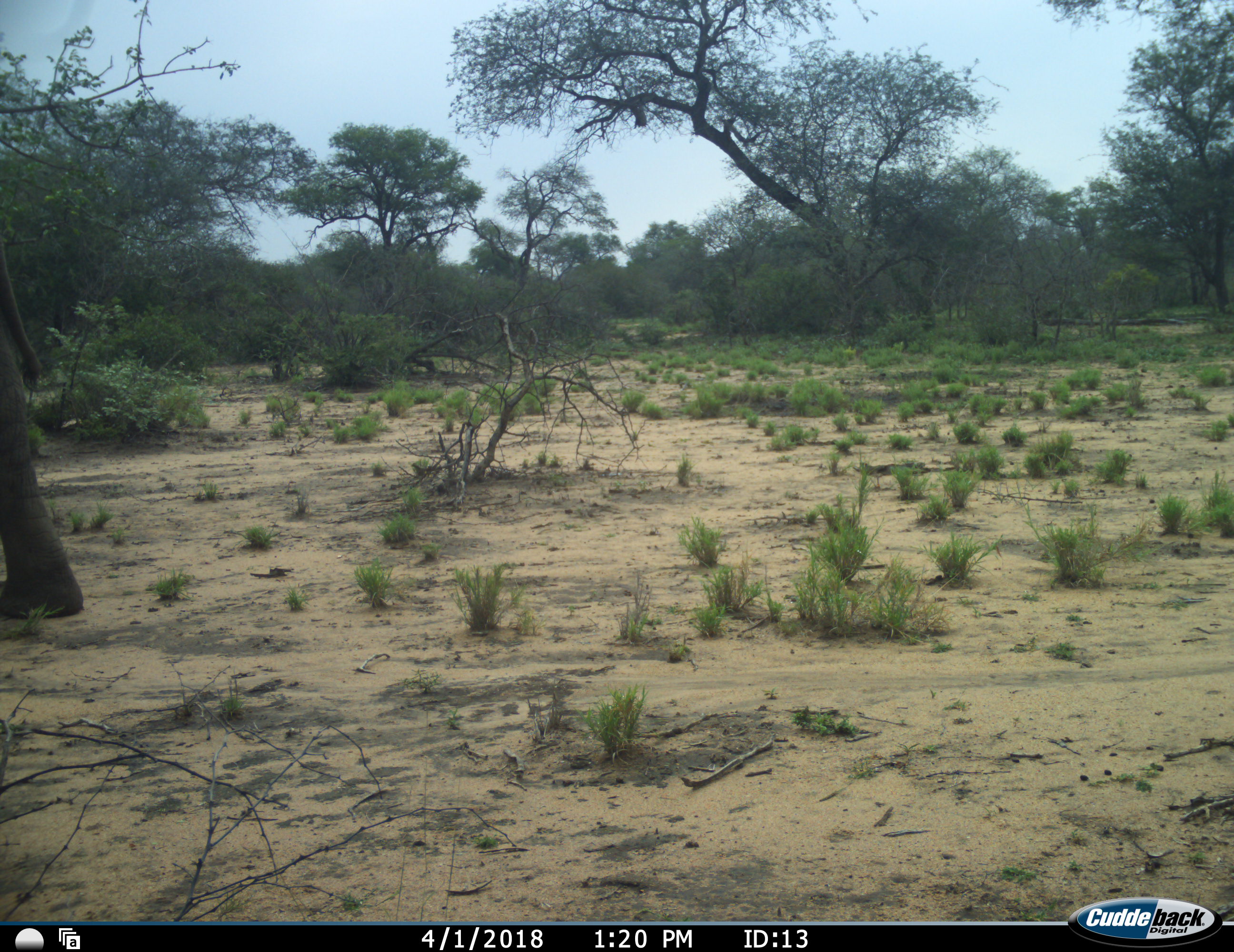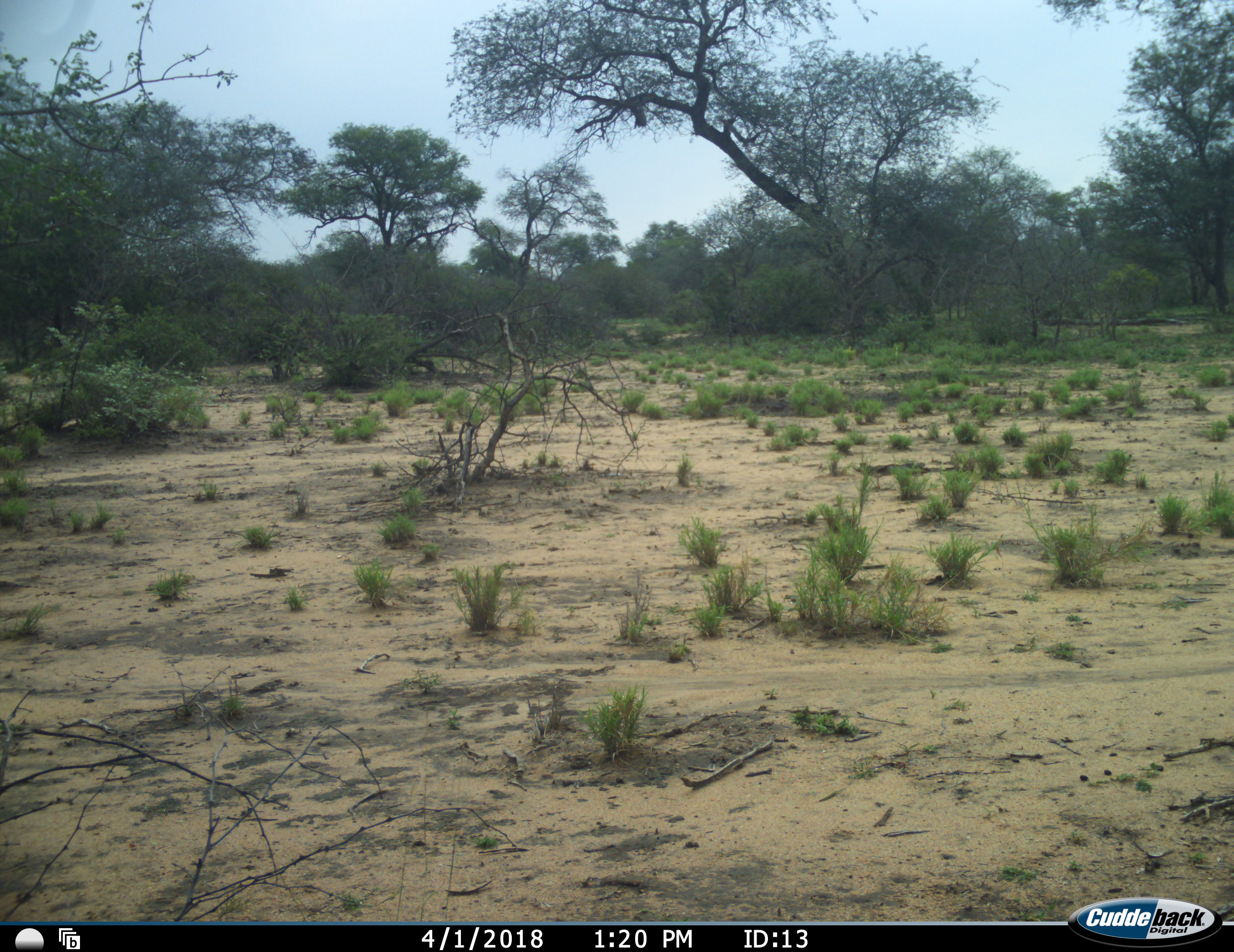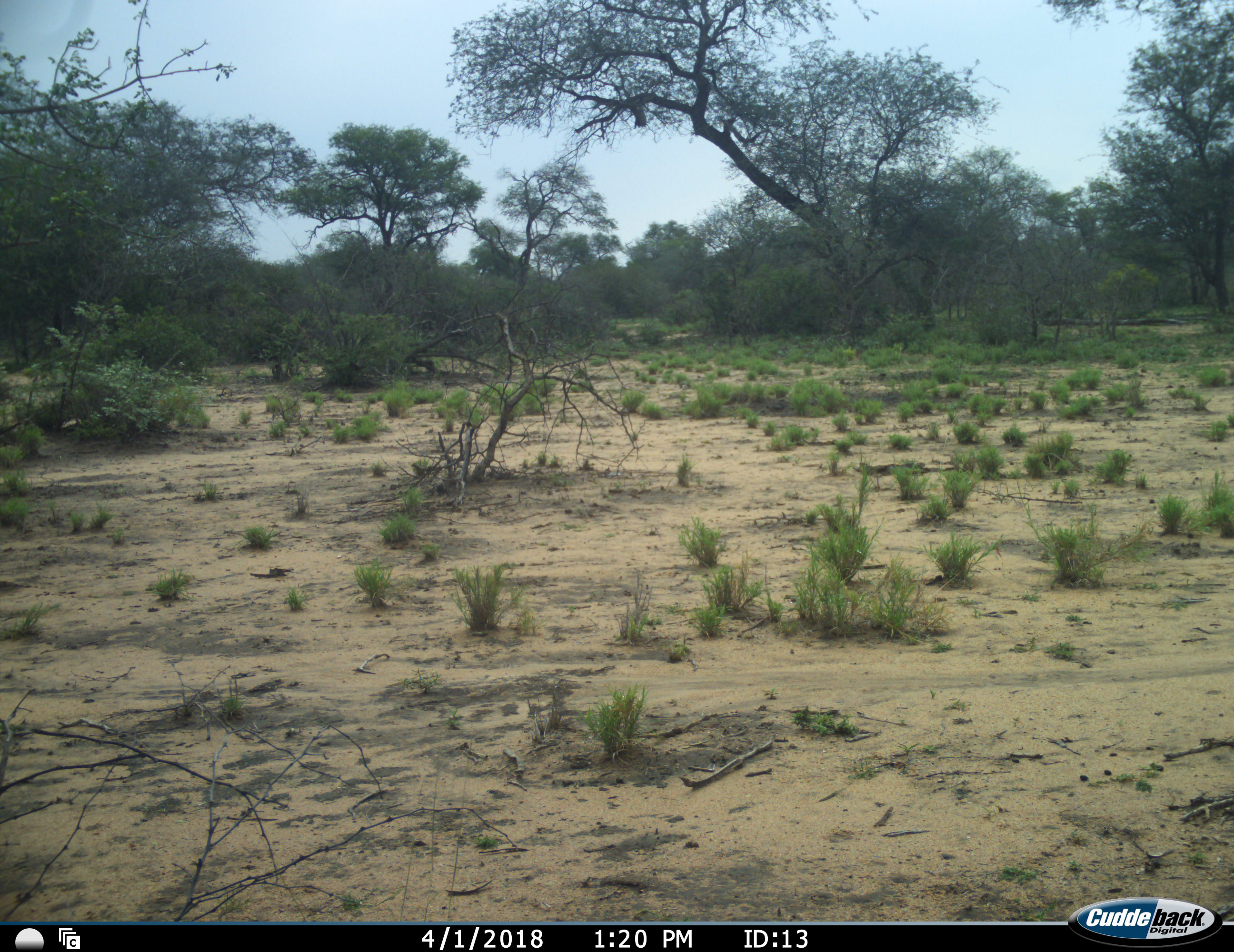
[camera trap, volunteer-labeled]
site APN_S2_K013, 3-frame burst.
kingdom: Animalia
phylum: Chordata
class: Mammalia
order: Proboscidea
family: Elephantidae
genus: Loxodonta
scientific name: Loxodonta africana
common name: african bush elephant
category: elephant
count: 1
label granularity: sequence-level